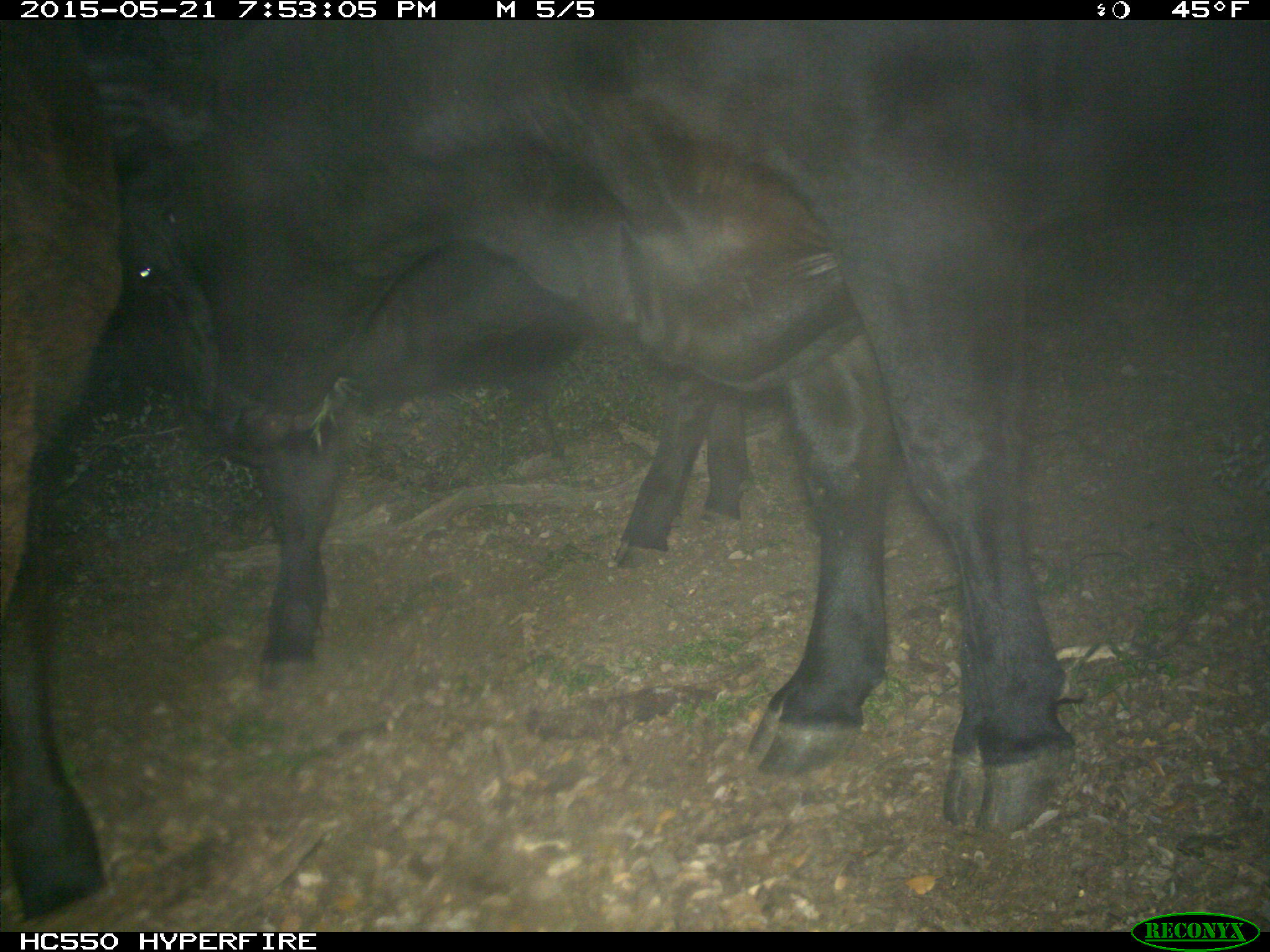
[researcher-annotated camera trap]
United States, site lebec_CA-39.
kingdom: Animalia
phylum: Chordata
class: Mammalia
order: Artiodactyla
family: Bovidae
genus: Bos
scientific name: Bos taurus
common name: domestic cow